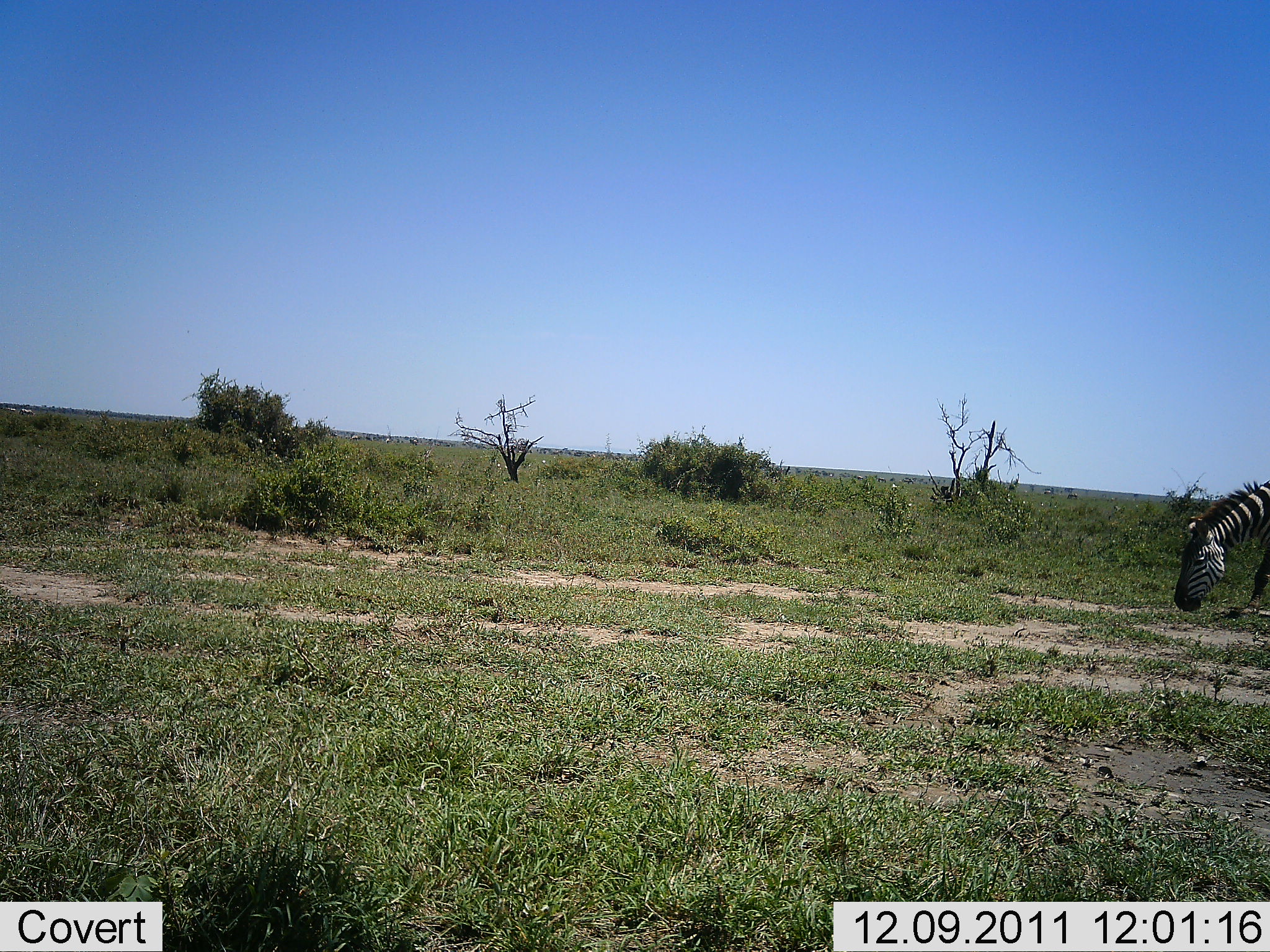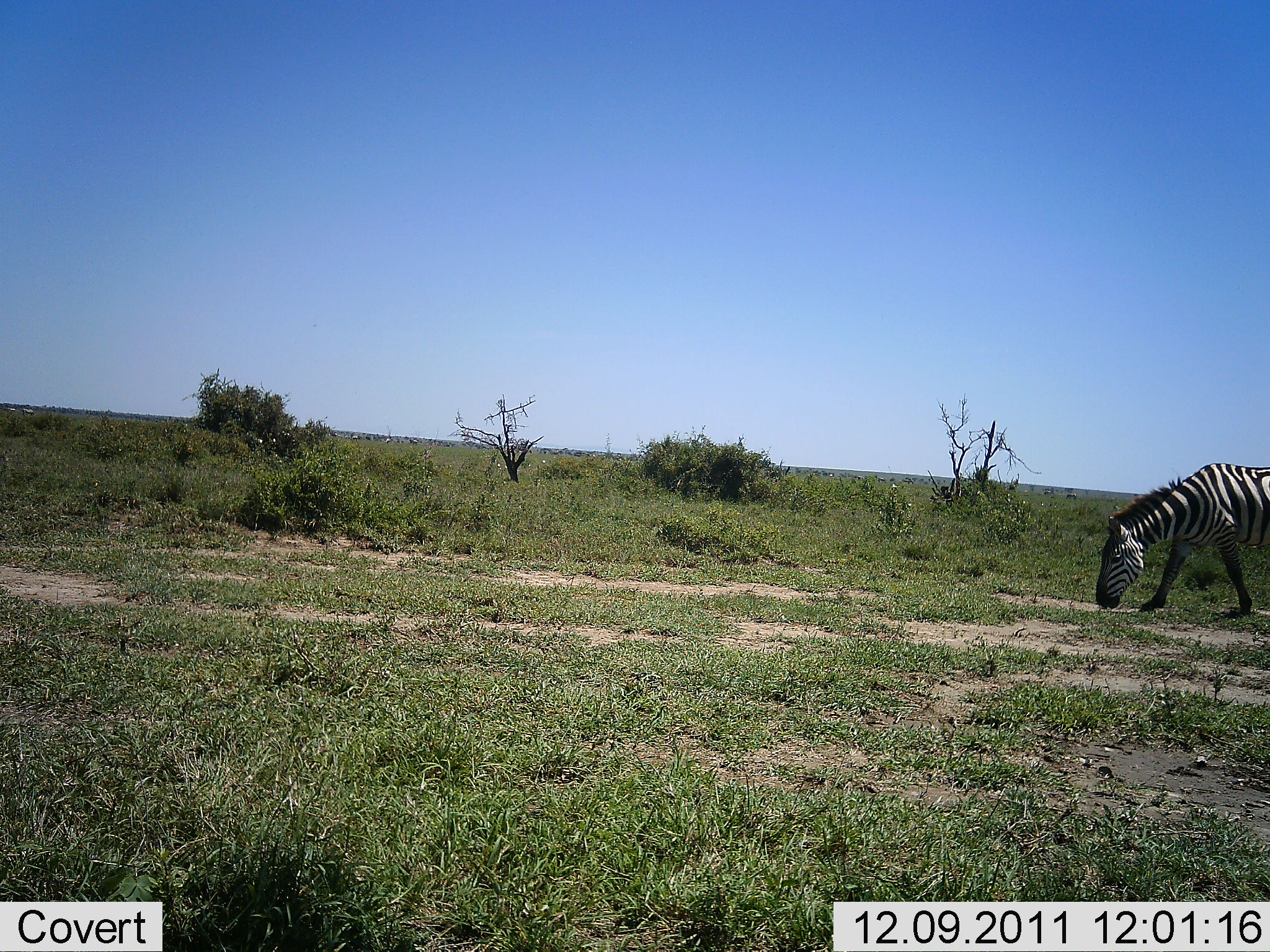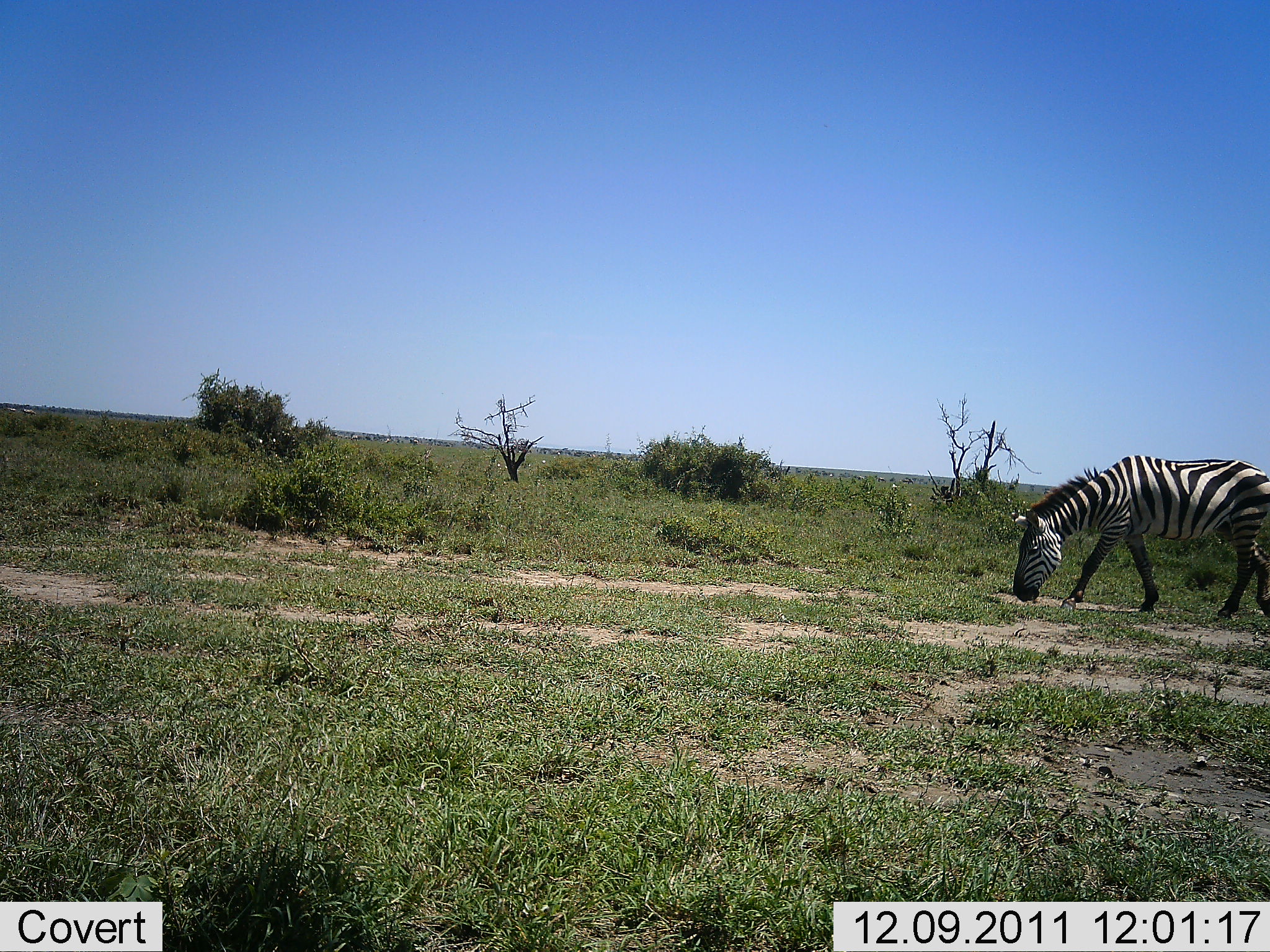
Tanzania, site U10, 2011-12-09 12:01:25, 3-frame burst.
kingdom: Animalia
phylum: Chordata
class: Mammalia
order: Perissodactyla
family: Equidae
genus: Equus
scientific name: Equus quagga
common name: plains zebra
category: zebra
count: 1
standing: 0%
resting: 0%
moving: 56%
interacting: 0%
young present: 0%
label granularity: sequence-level